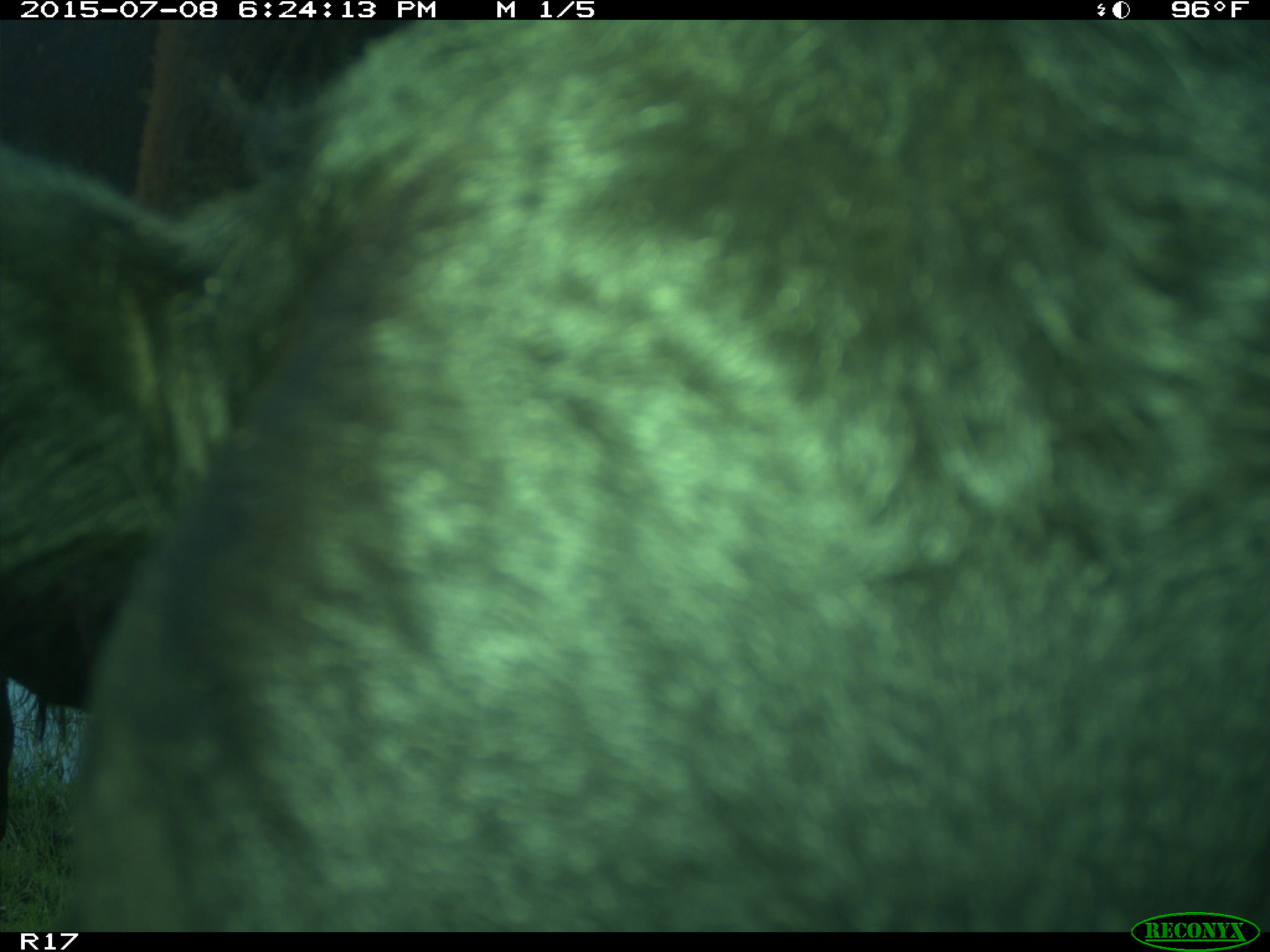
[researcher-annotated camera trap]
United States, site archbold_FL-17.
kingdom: Animalia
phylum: Chordata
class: Mammalia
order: Artiodactyla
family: Bovidae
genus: Bos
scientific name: Bos taurus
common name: domestic cow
Bos taurus (domestic cow).